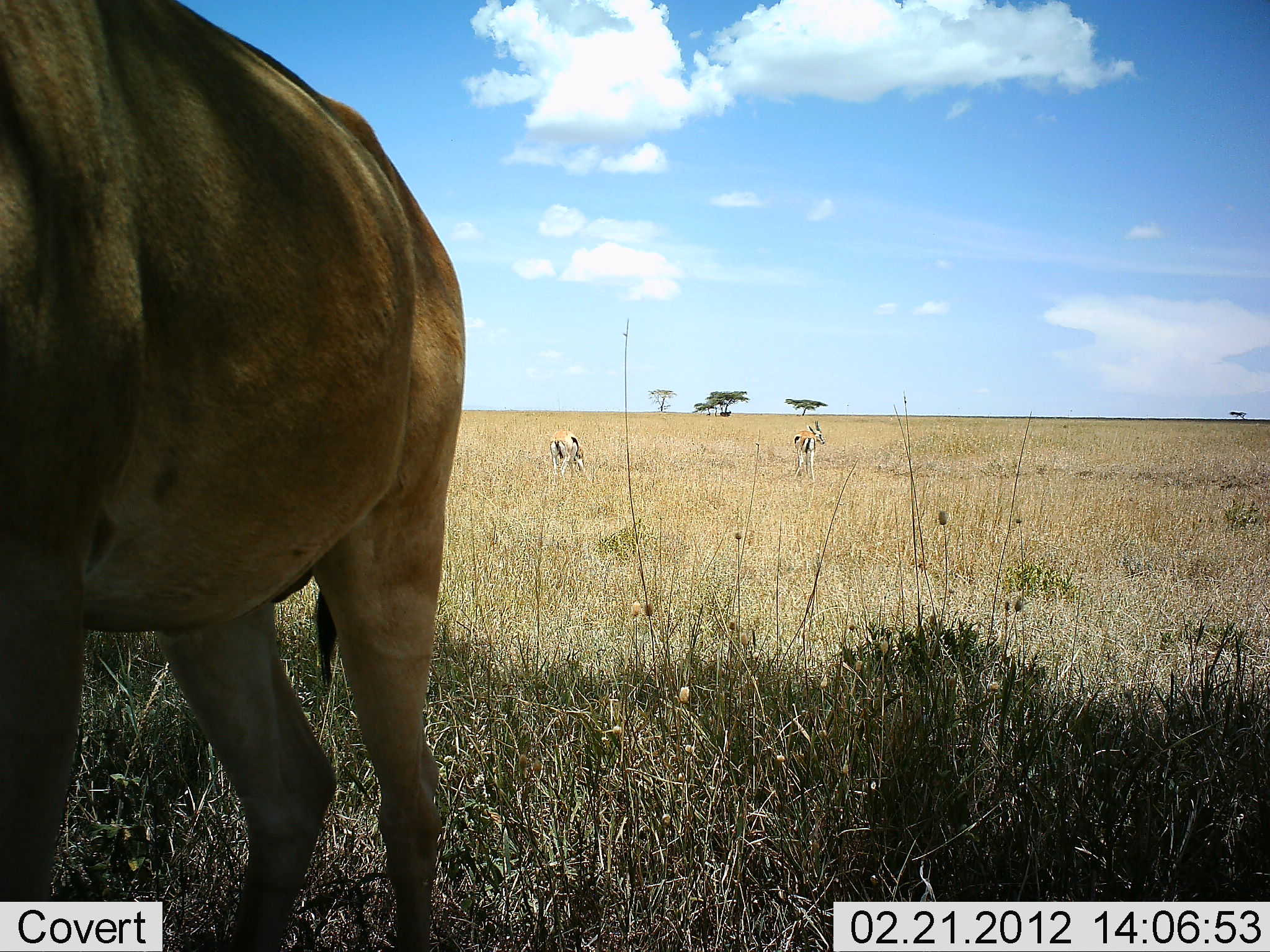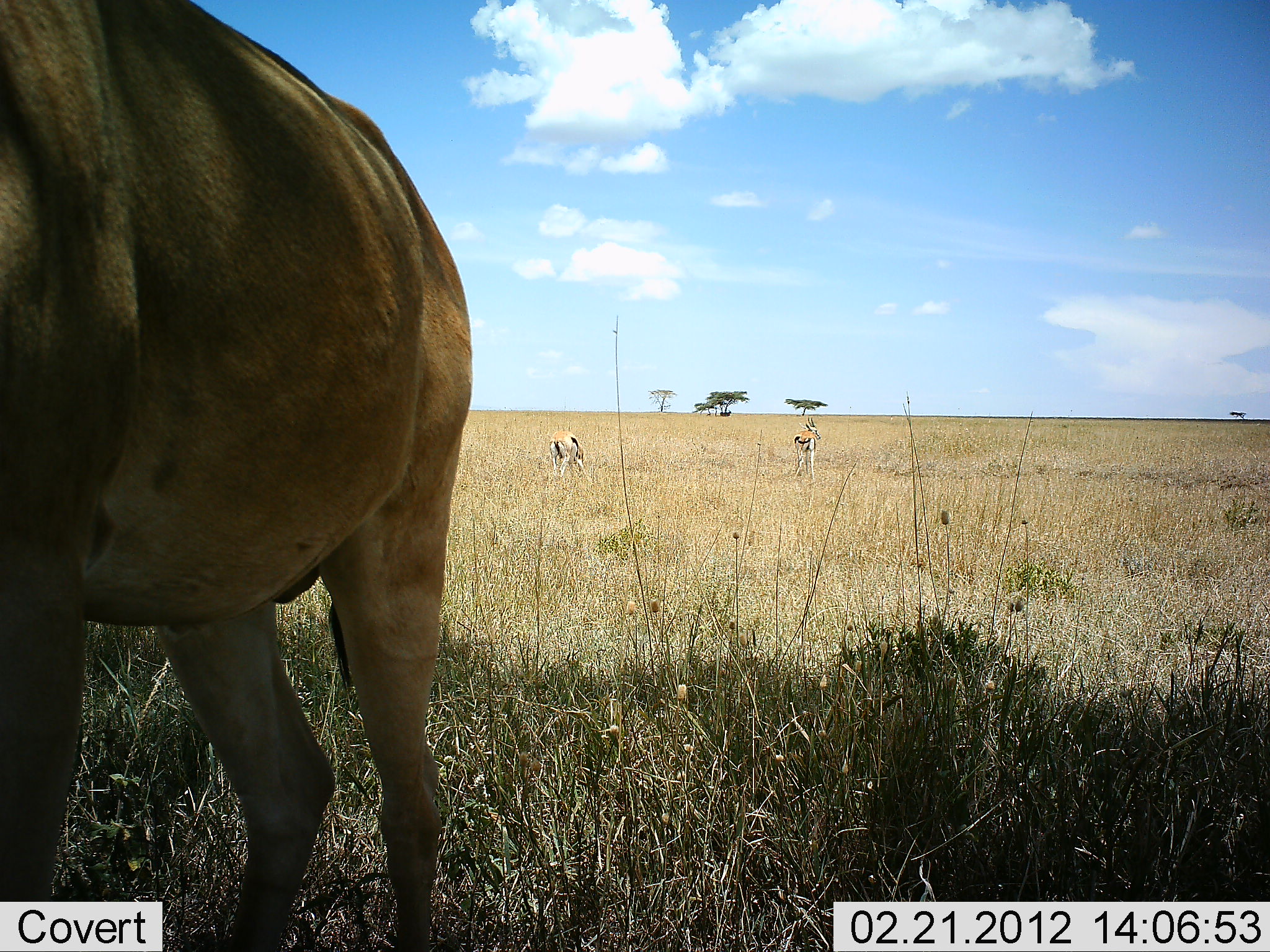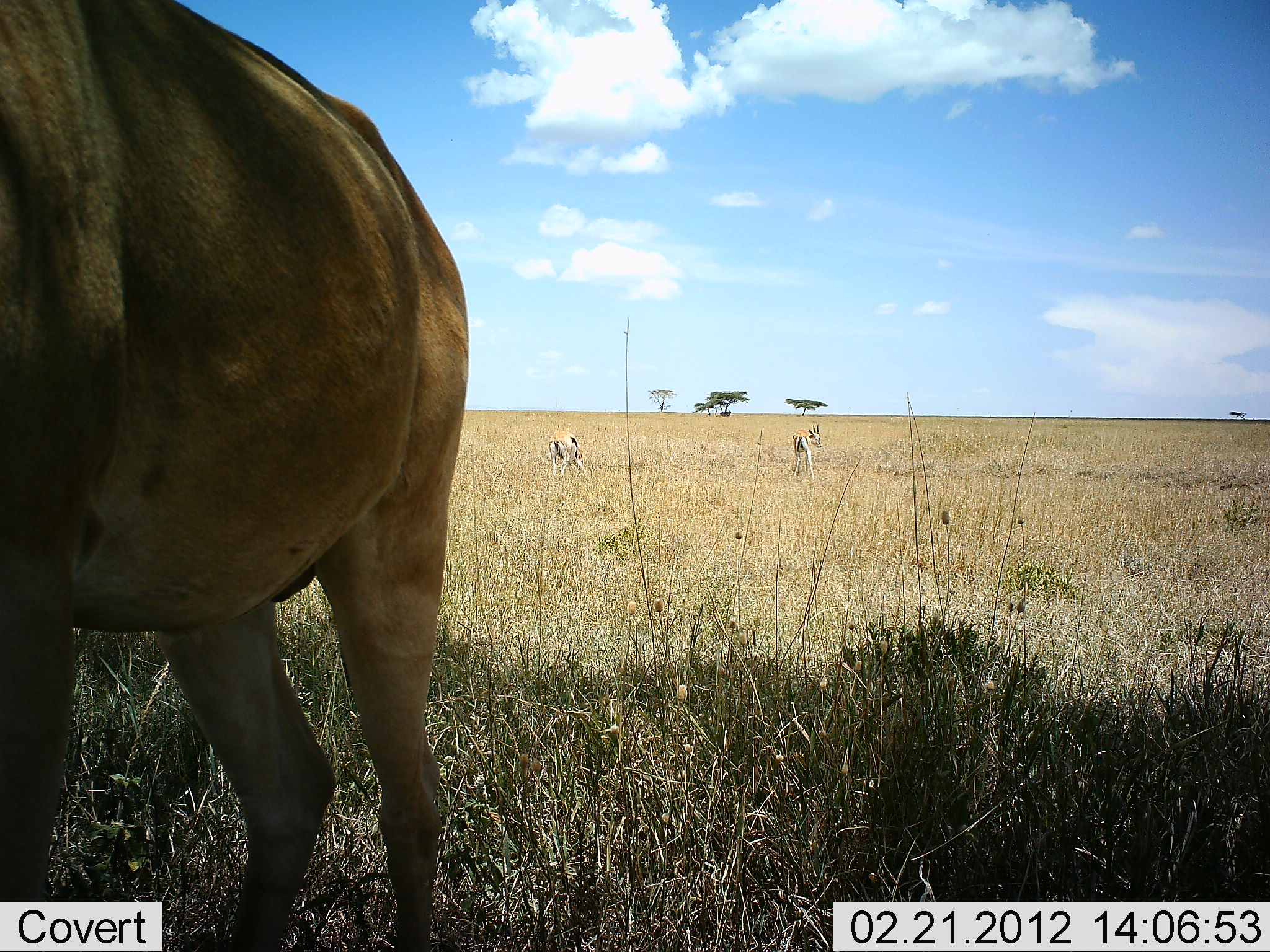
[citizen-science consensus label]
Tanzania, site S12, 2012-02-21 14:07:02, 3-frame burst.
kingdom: Animalia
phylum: Chordata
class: Mammalia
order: Artiodactyla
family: Bovidae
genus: Eudorcas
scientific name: Eudorcas thomsonii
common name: thomson's gazelle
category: gazellethomsons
Gazellethomsons (thomson's gazelle) (Eudorcas thomsonii), count 2. Behavior (volunteer vote fractions): standing 57%, resting 0%, moving 0%, interacting 0%. Young present (vote fraction): 0%. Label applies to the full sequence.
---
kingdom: Animalia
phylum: Chordata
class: Mammalia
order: Artiodactyla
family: Bovidae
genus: Alcelaphus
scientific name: Alcelaphus buselaphus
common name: hartebeest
Hartebeest (Alcelaphus buselaphus), count 1. Behavior (volunteer vote fractions): standing 100%, resting 0%, moving 0%, interacting 0%. Young present (vote fraction): 0%. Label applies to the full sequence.